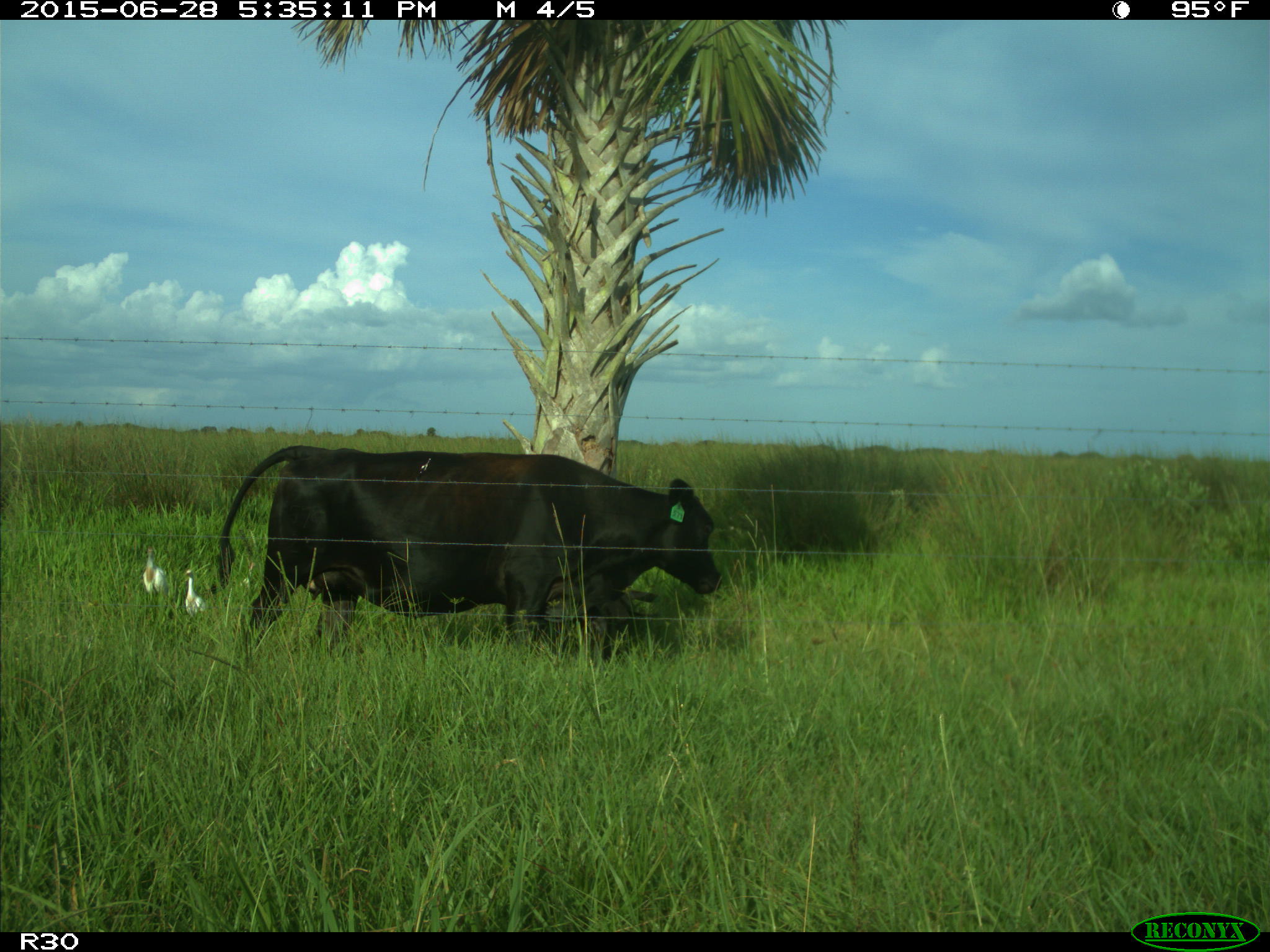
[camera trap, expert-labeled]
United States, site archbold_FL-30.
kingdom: Animalia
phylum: Chordata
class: Mammalia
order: Artiodactyla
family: Bovidae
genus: Bos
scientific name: Bos taurus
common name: domestic cow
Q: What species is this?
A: Bos taurus (domestic cow).